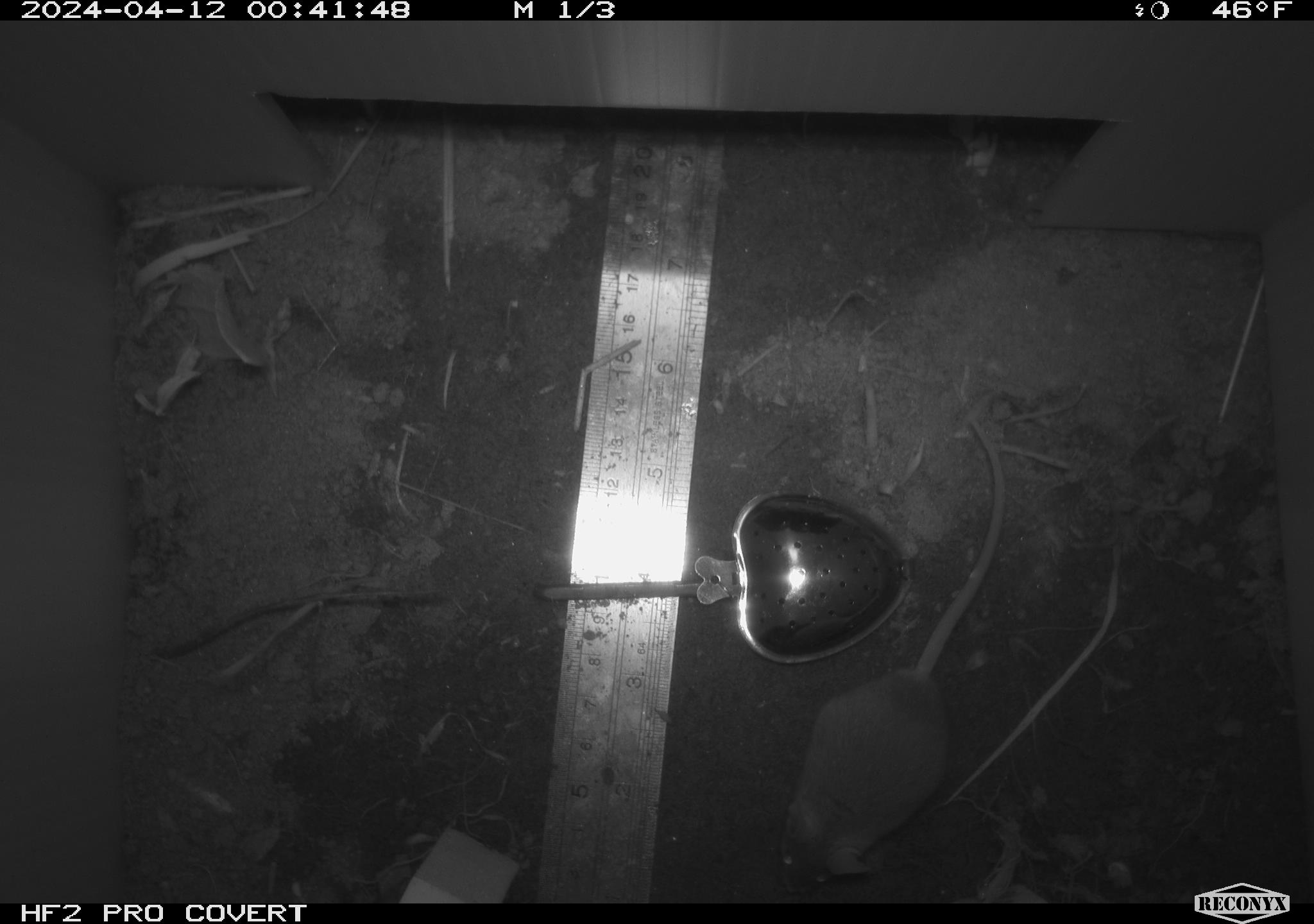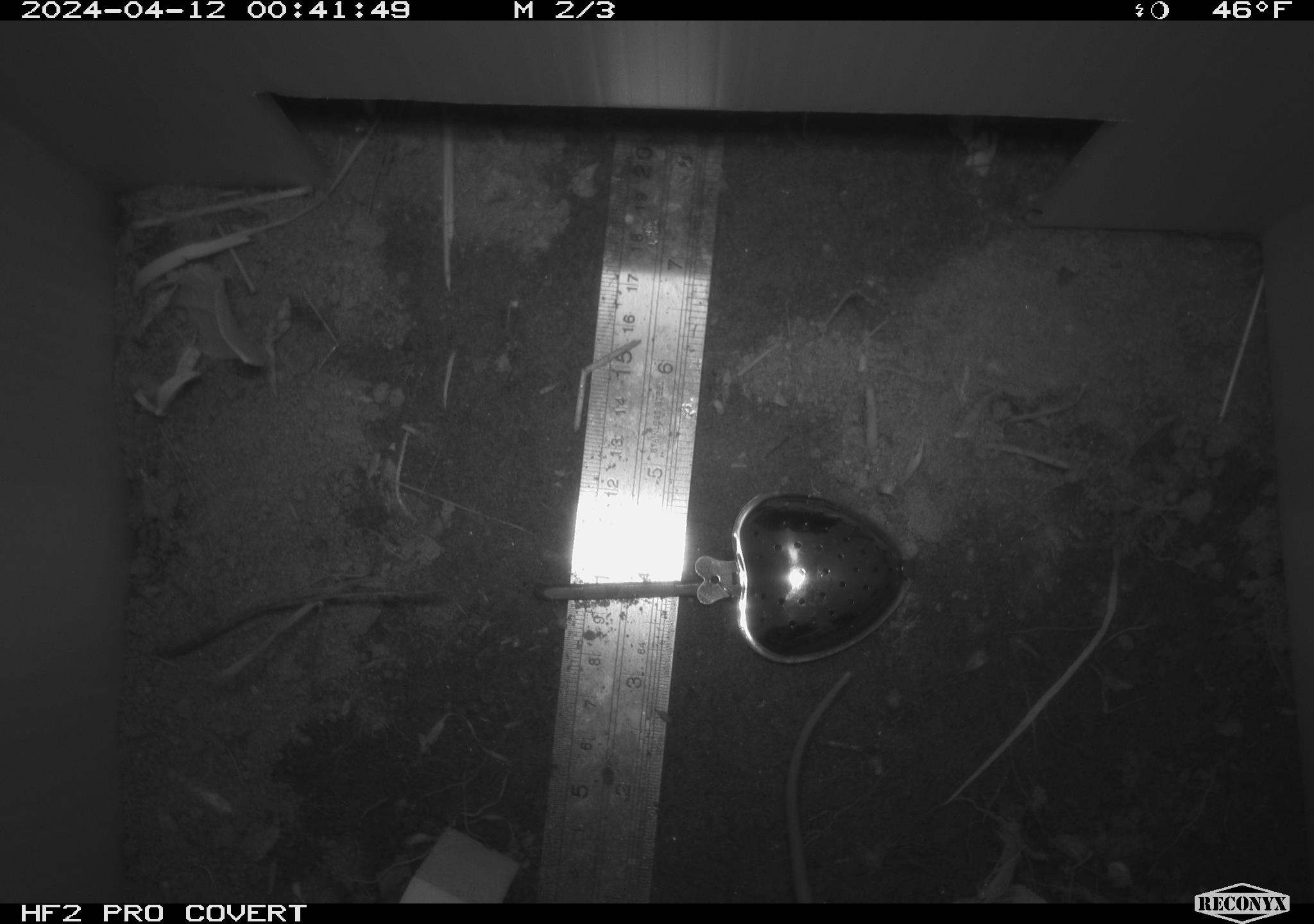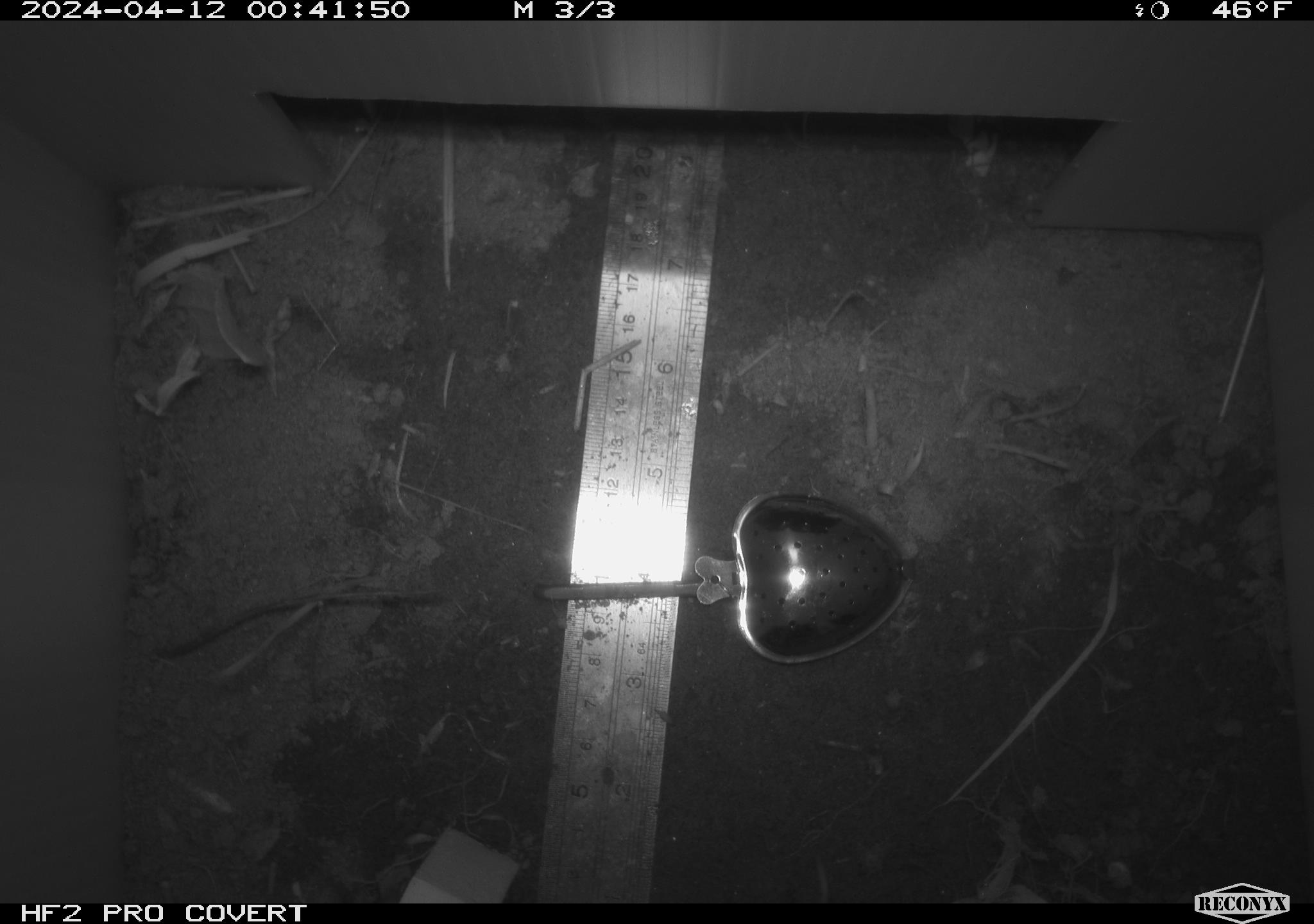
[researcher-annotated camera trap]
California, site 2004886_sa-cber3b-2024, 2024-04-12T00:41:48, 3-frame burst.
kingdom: Animalia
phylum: Chordata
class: Mammalia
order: Rodentia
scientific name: Rodentia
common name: mouse species